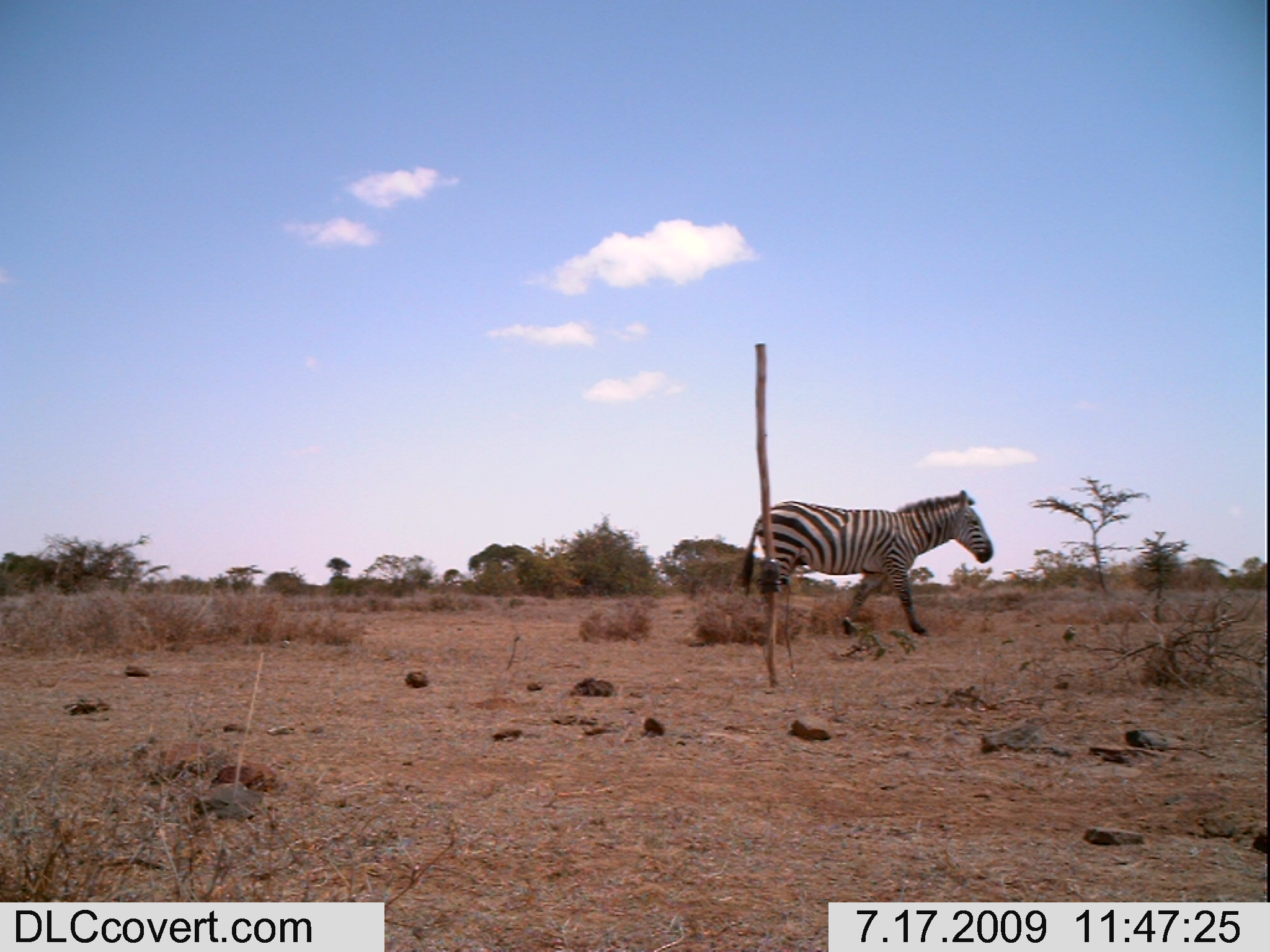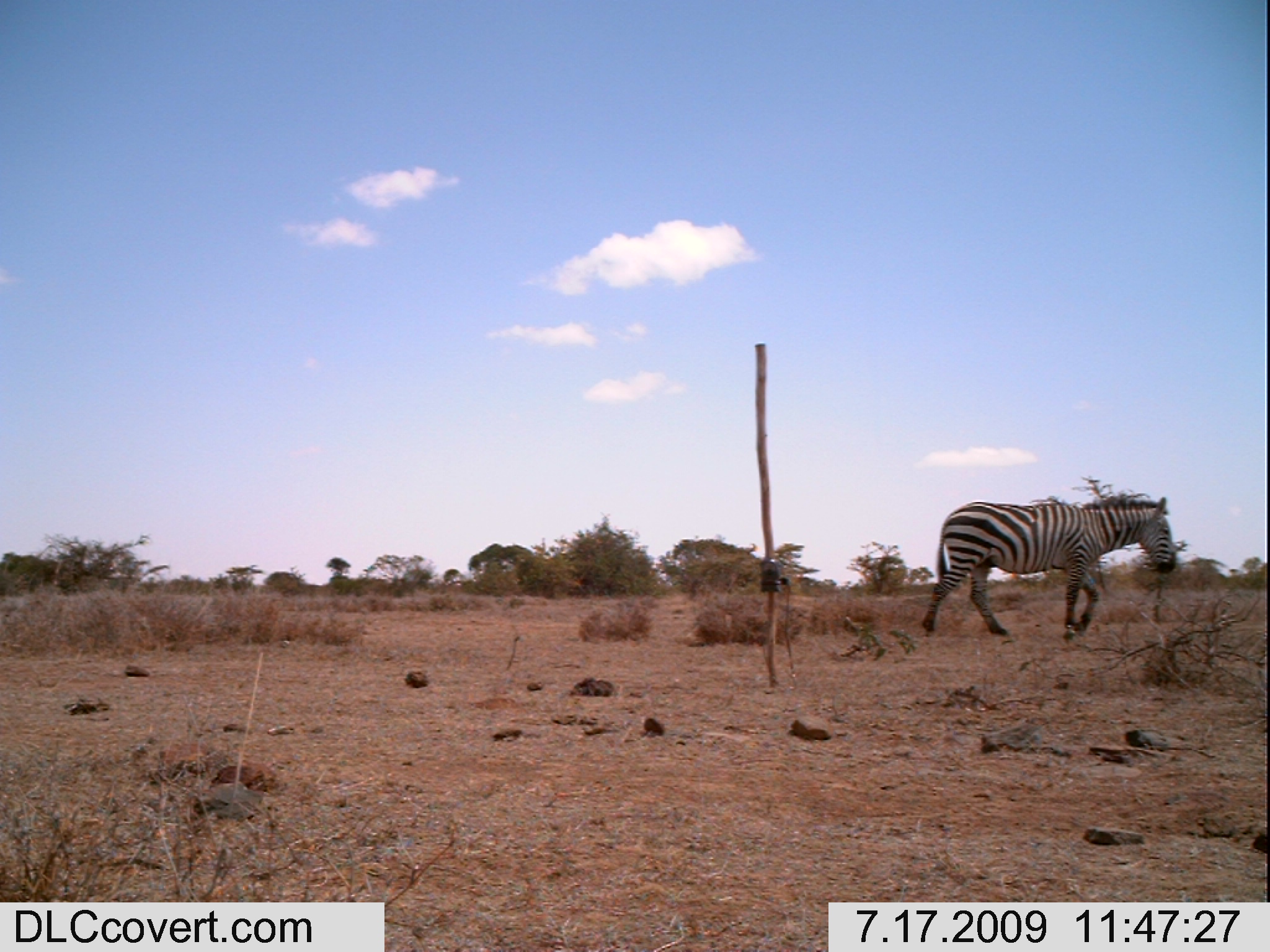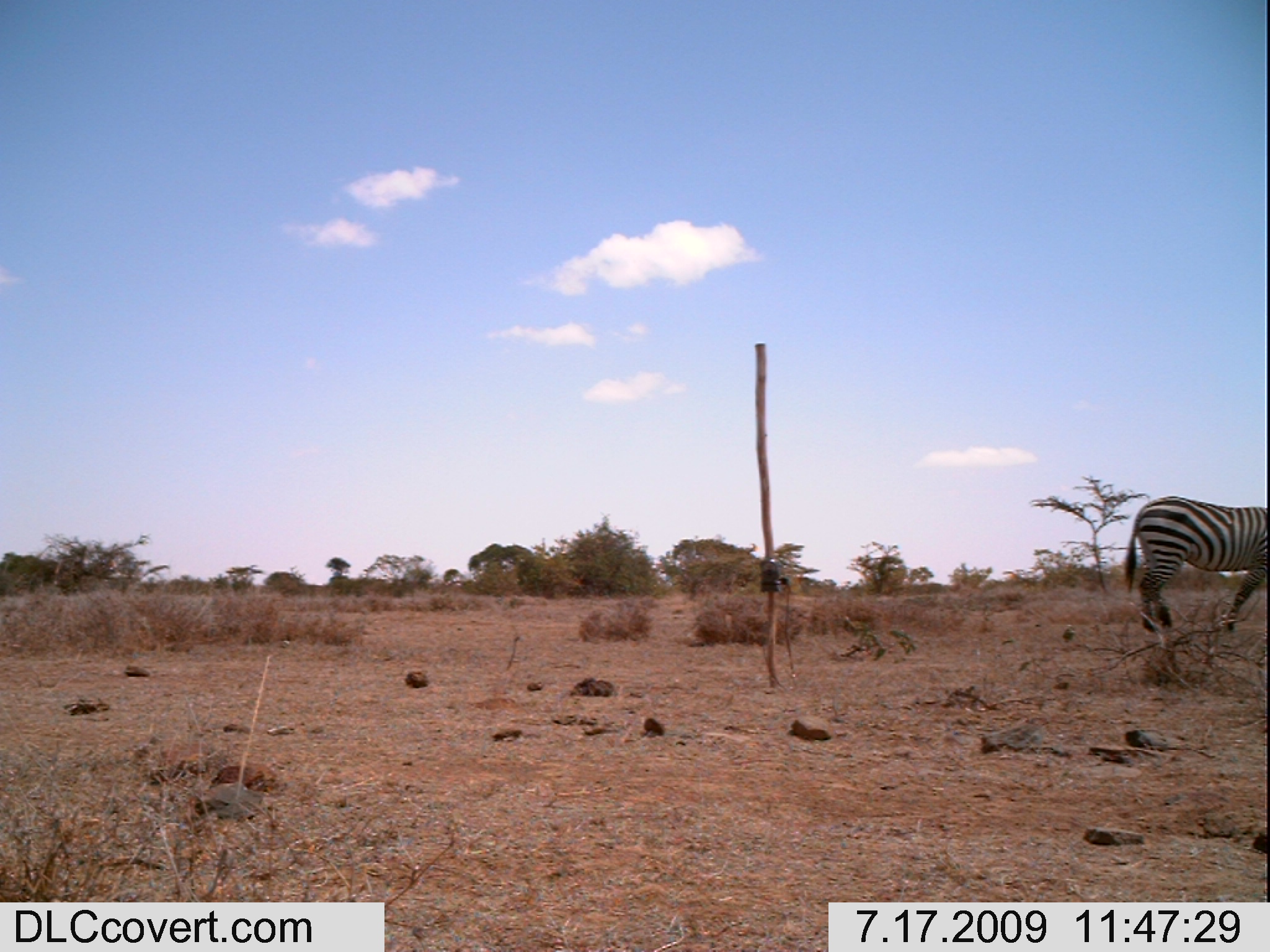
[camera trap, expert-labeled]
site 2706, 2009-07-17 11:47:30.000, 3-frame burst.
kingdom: Animalia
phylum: Chordata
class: Mammalia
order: Perissodactyla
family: Equidae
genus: Equus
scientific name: Equus quagga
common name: plains zebra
Equus quagga (plains zebra), count 1.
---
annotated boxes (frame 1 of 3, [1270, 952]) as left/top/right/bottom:
equus quagga: 739/486/993/647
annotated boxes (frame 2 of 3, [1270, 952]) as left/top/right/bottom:
equus quagga: 919/493/1176/640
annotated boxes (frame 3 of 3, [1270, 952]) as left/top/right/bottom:
equus quagga: 1123/492/1270/633